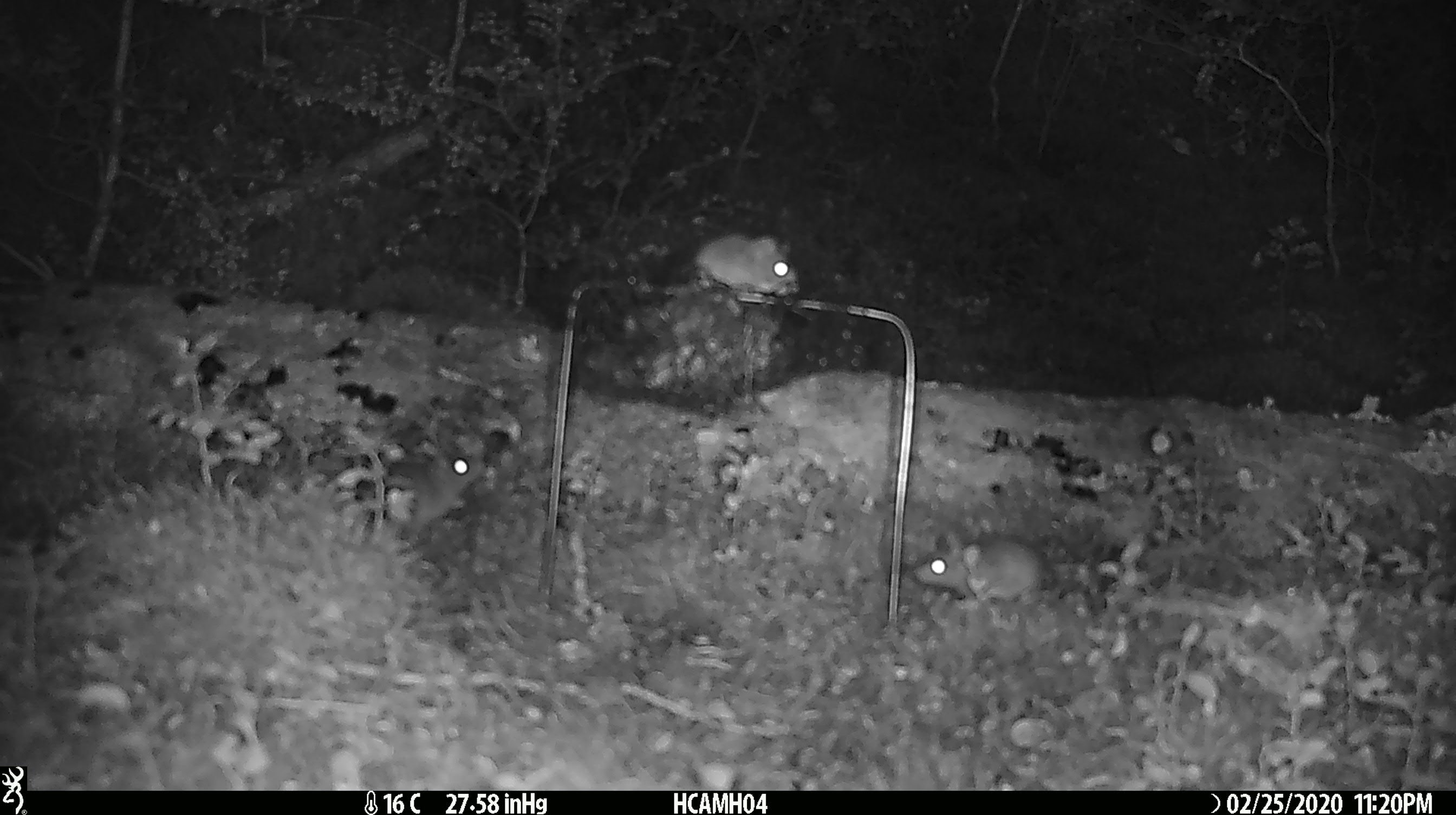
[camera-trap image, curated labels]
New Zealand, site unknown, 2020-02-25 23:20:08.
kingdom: Animalia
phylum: Chordata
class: Mammalia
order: Rodentia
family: Muridae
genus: Mus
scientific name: Mus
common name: mouse